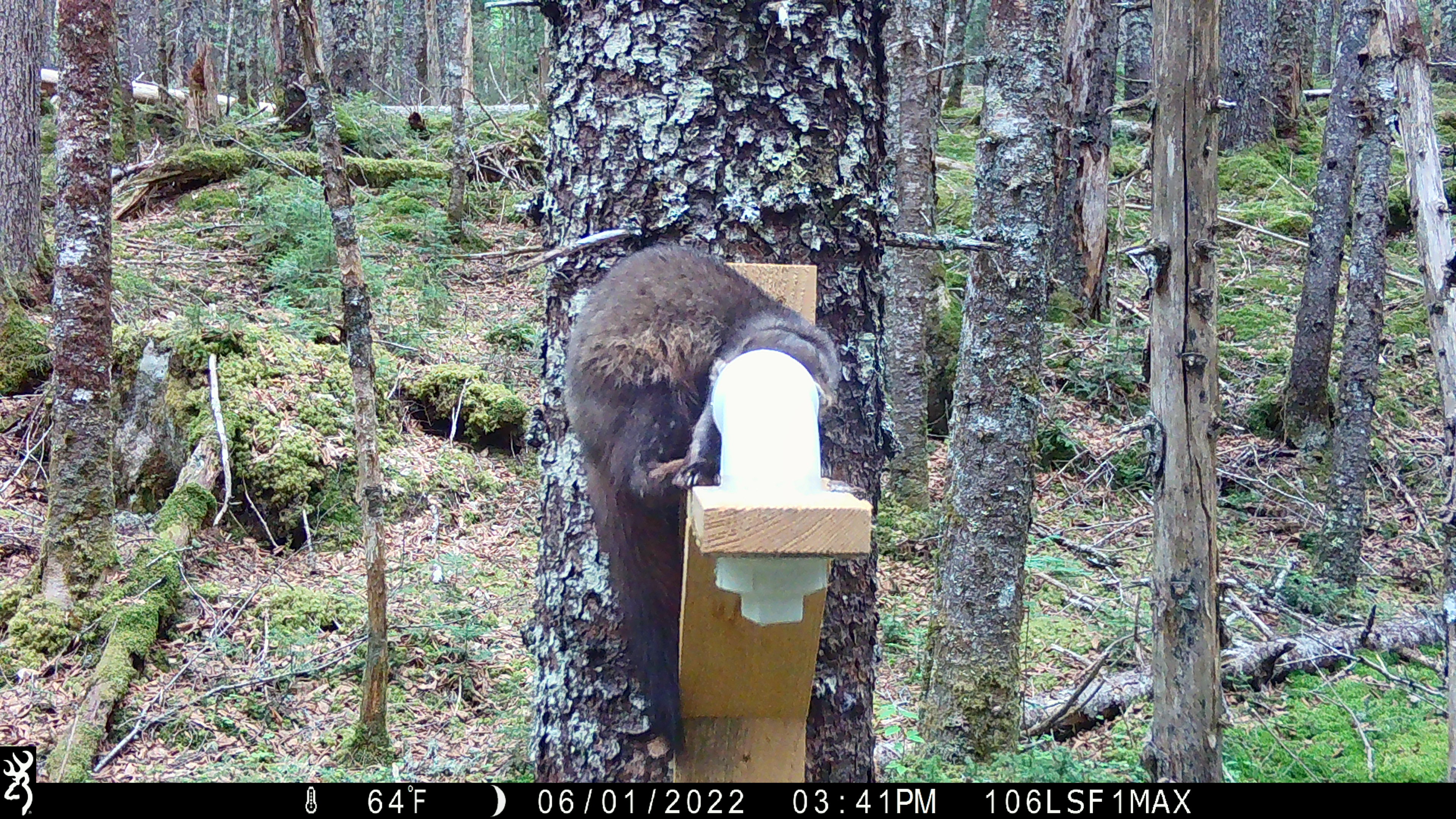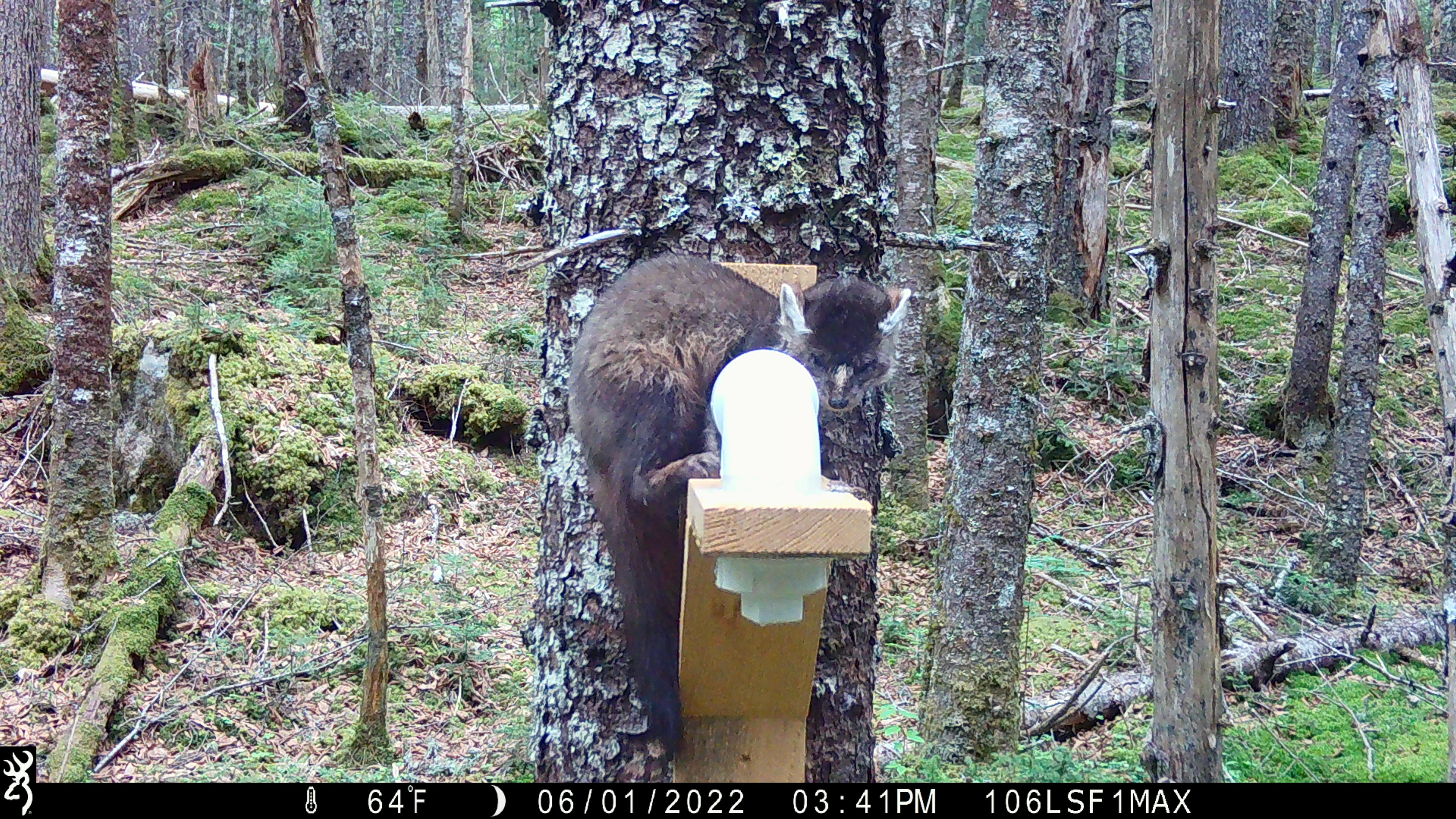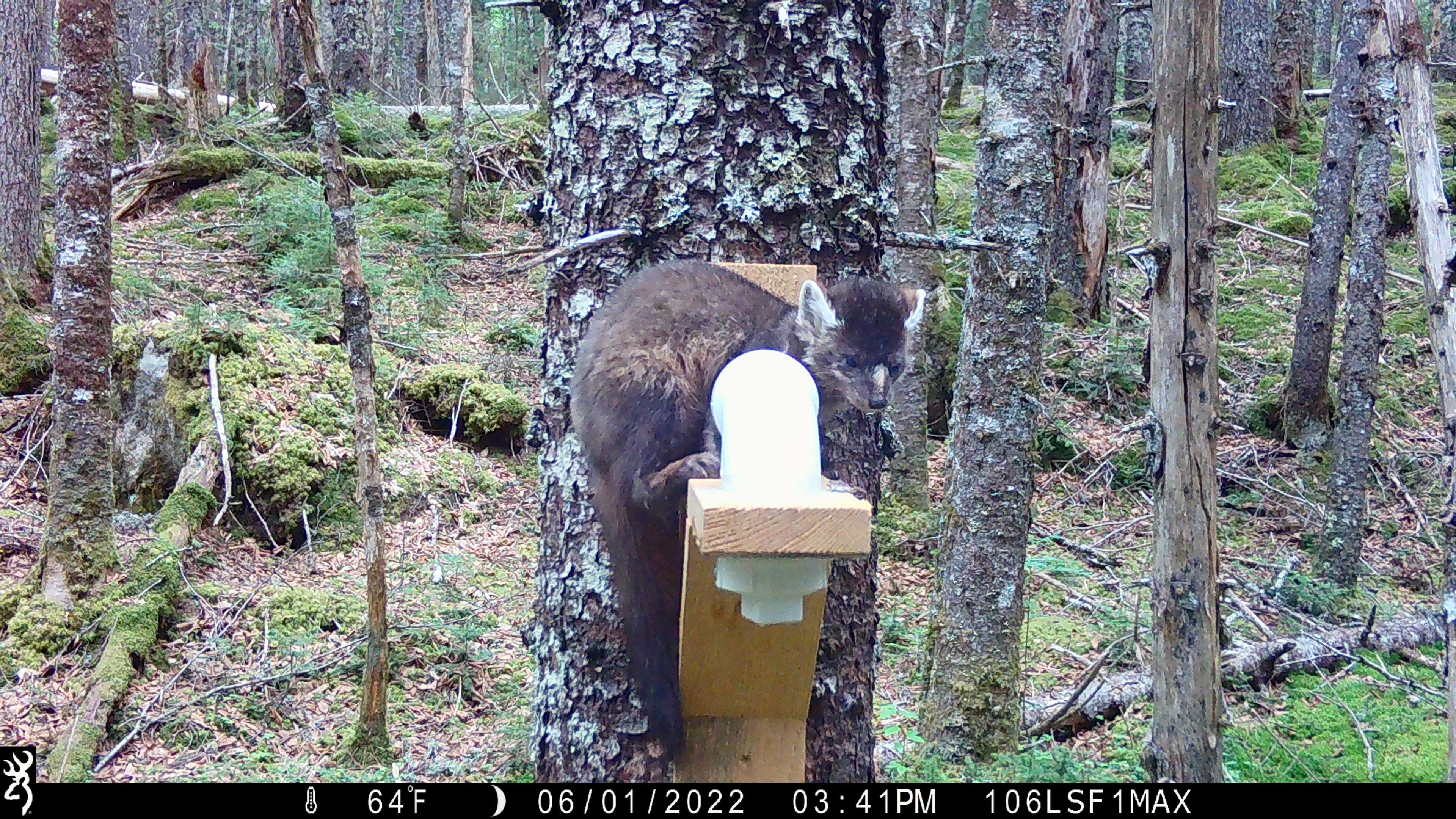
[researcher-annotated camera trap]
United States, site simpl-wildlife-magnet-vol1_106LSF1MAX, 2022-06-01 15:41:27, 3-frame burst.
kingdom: Animalia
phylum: Chordata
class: Mammalia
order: Carnivora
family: Mustelidae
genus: Martes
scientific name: Martes americana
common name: american marten